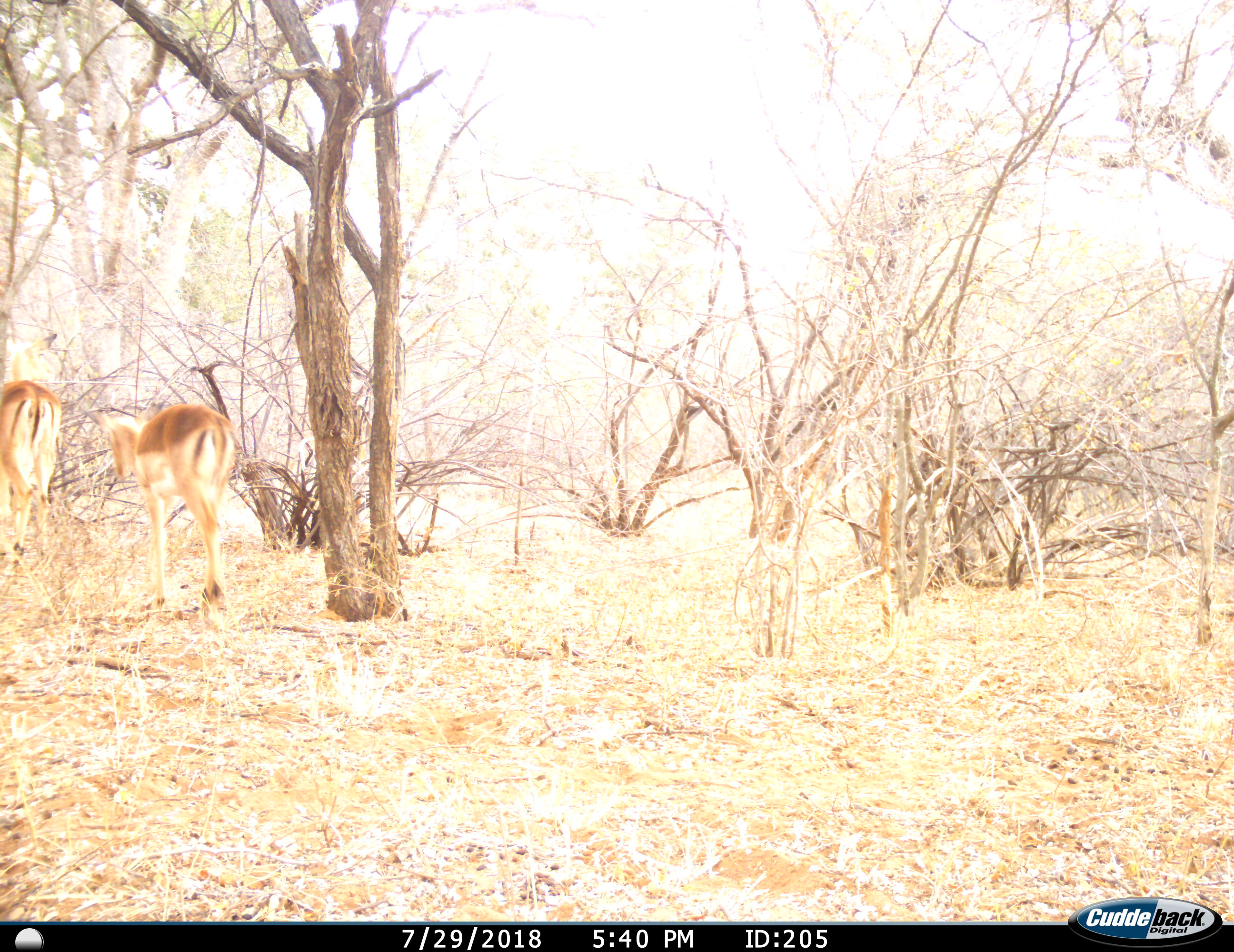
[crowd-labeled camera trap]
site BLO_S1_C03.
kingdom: Animalia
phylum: Chordata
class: Mammalia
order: Artiodactyla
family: Bovidae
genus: Aepyceros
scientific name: Aepyceros melampus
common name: impala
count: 2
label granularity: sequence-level